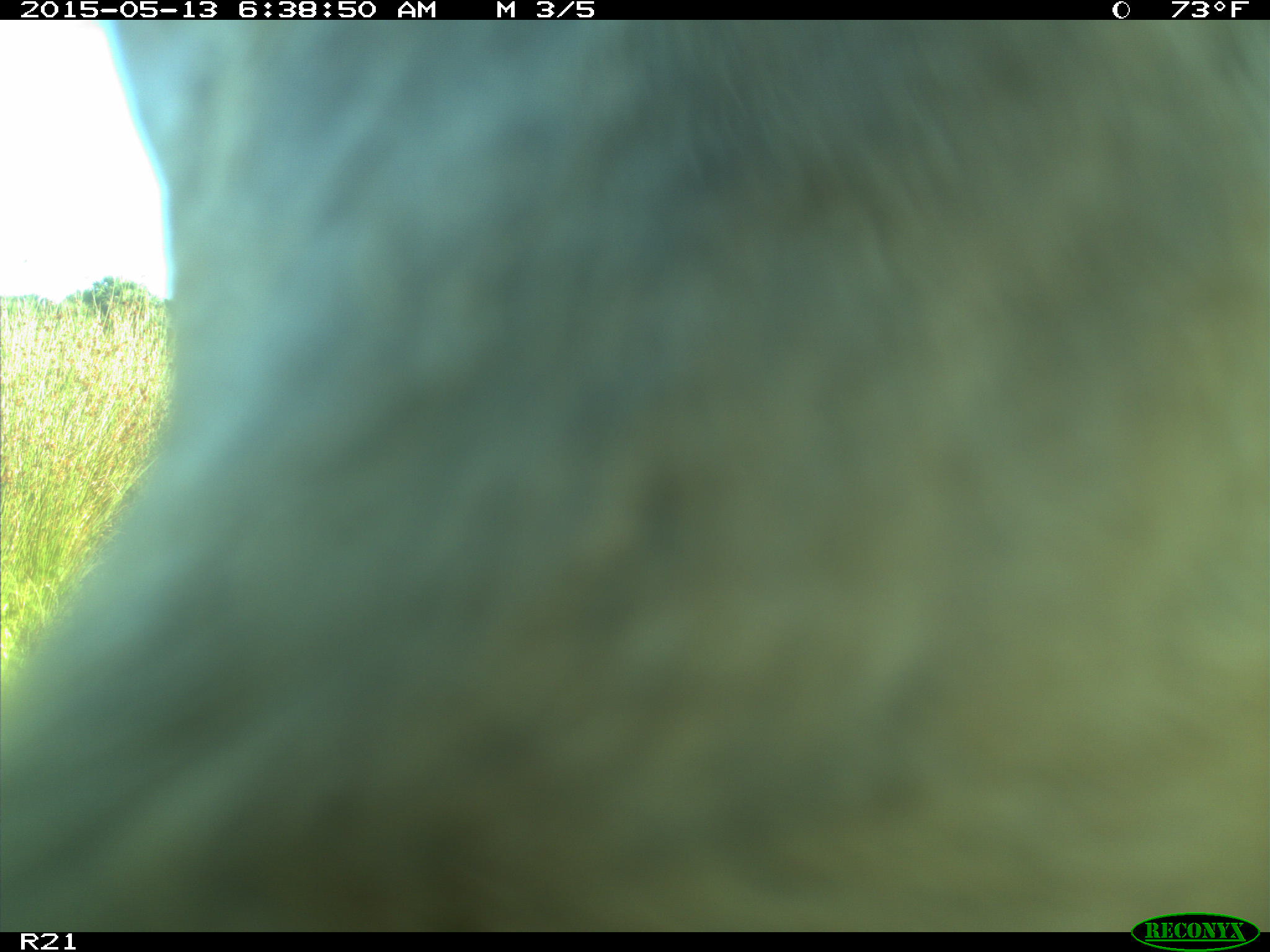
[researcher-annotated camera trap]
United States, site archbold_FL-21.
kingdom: Animalia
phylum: Chordata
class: Mammalia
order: Artiodactyla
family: Bovidae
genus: Bos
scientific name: Bos taurus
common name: domestic cow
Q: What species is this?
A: Bos taurus (domestic cow).